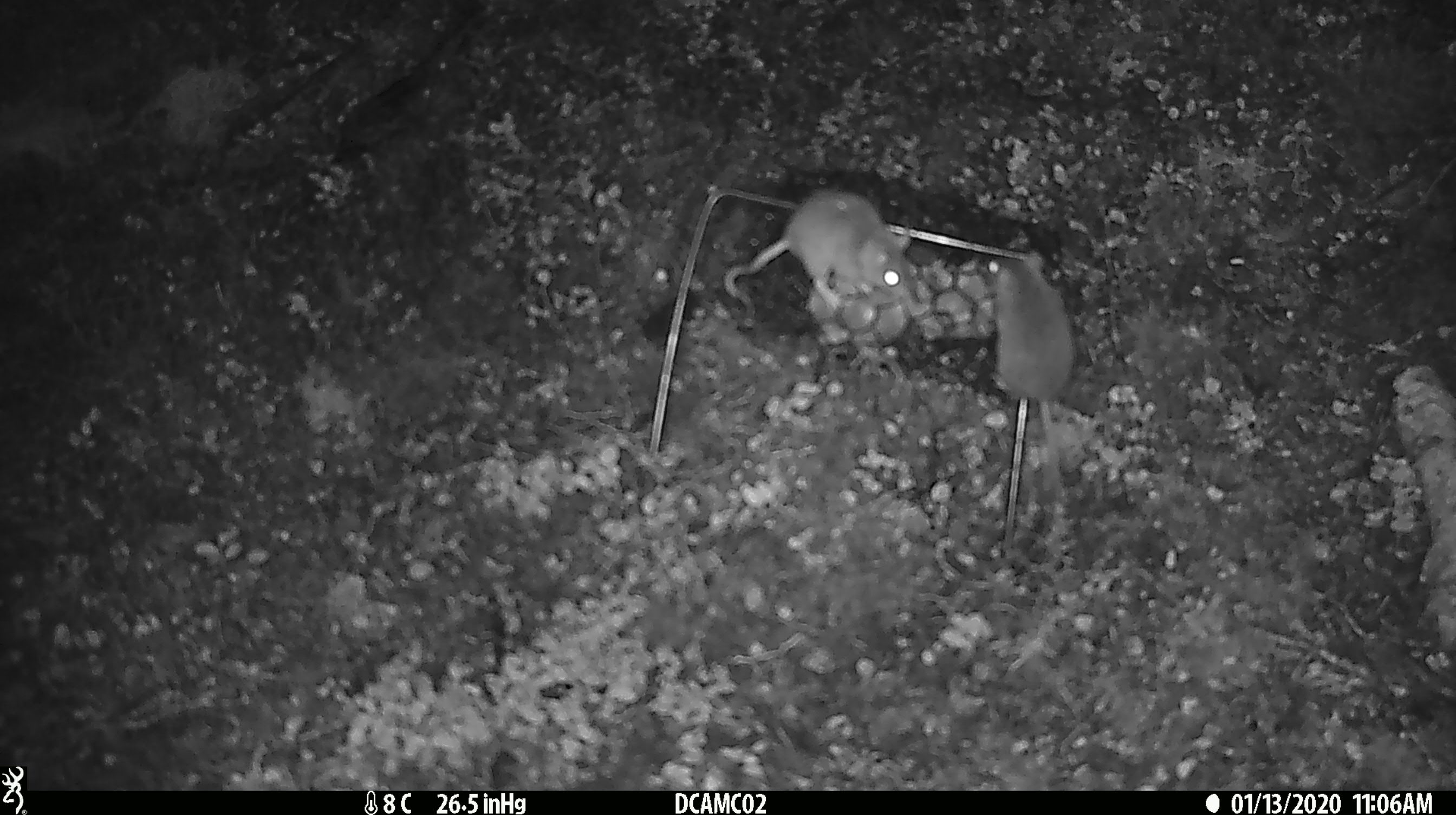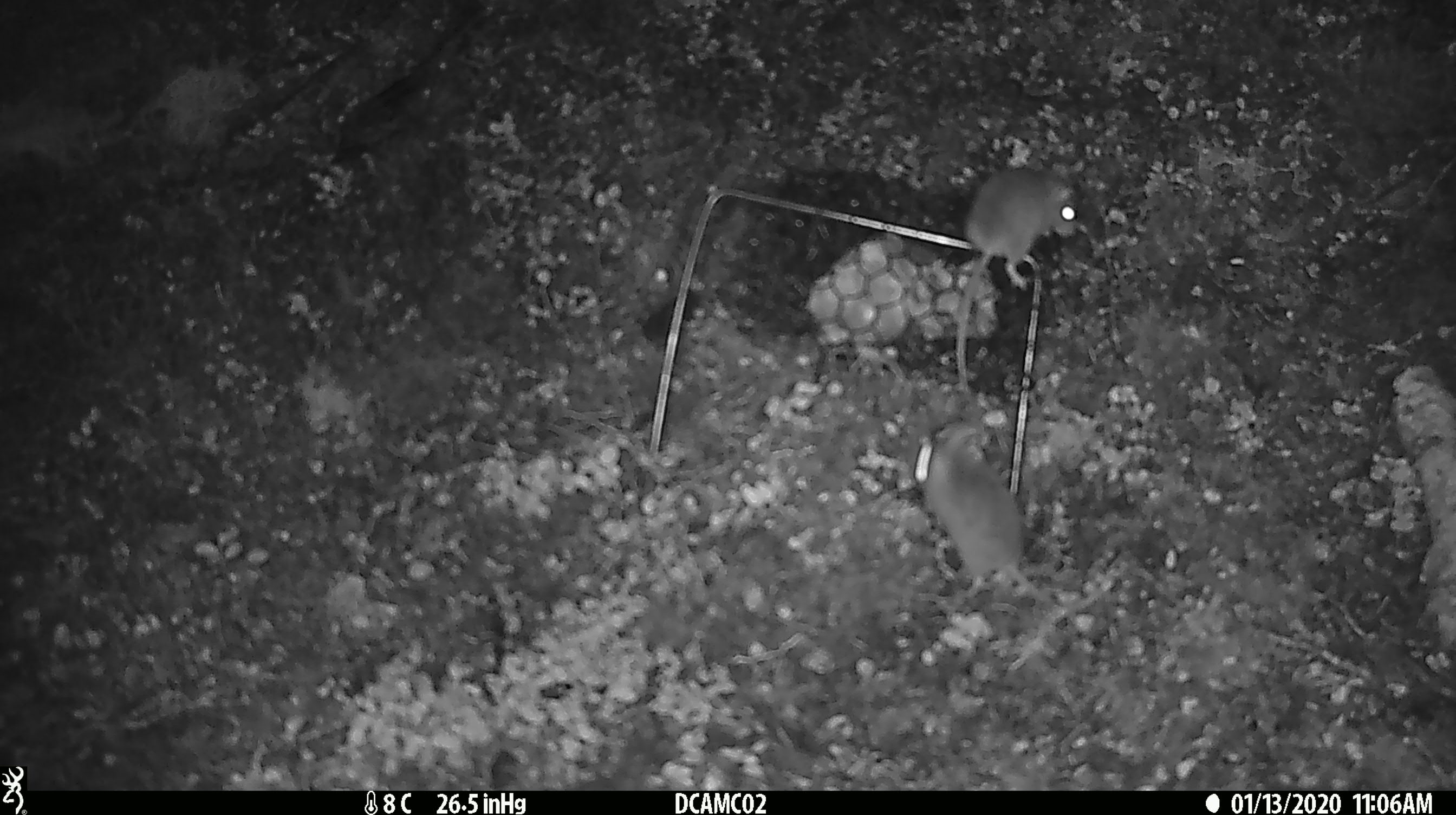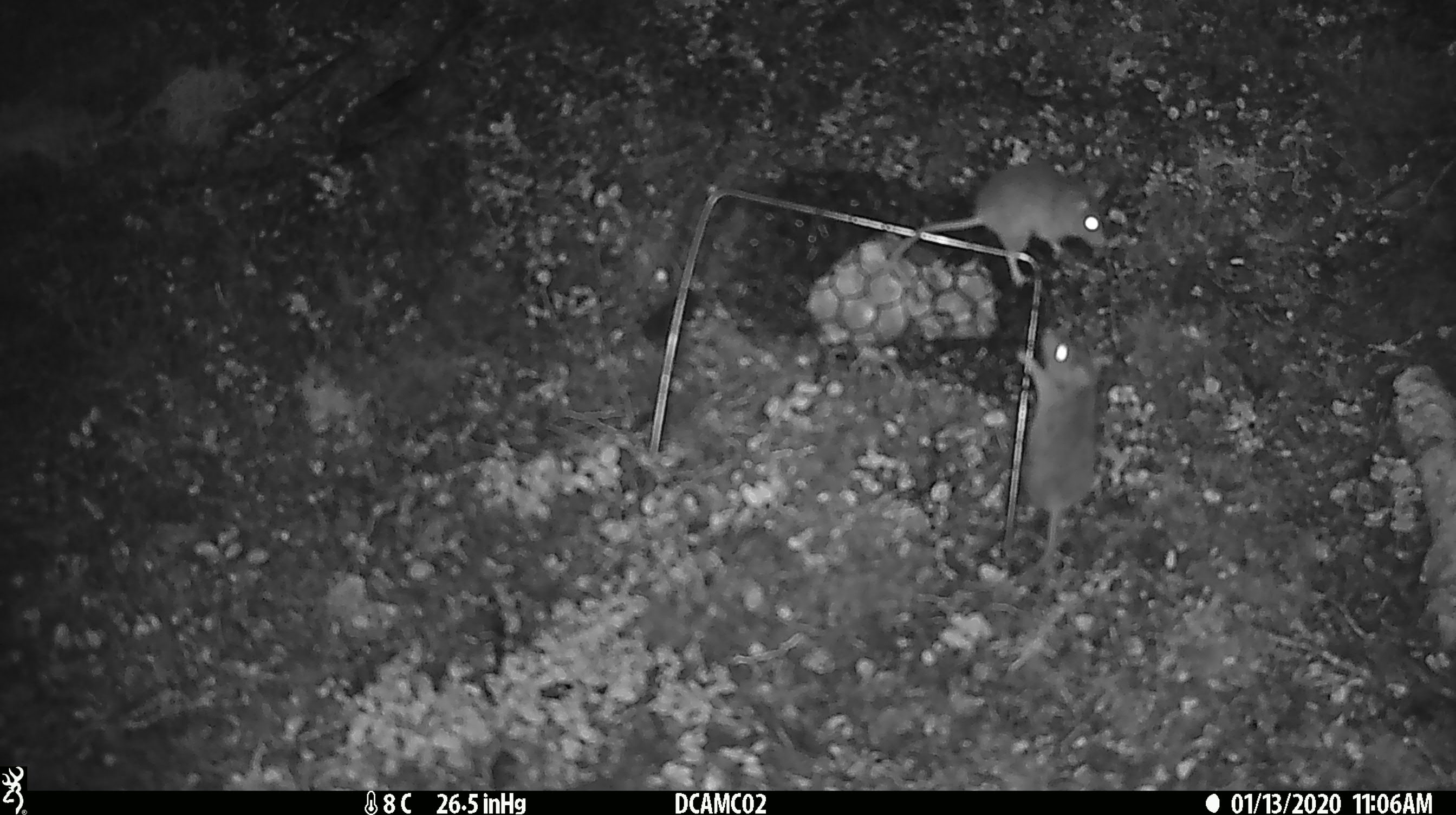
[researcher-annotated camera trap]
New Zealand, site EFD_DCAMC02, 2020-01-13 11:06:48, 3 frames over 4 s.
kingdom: Animalia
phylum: Chordata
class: Mammalia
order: Rodentia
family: Muridae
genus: Mus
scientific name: Mus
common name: mouse